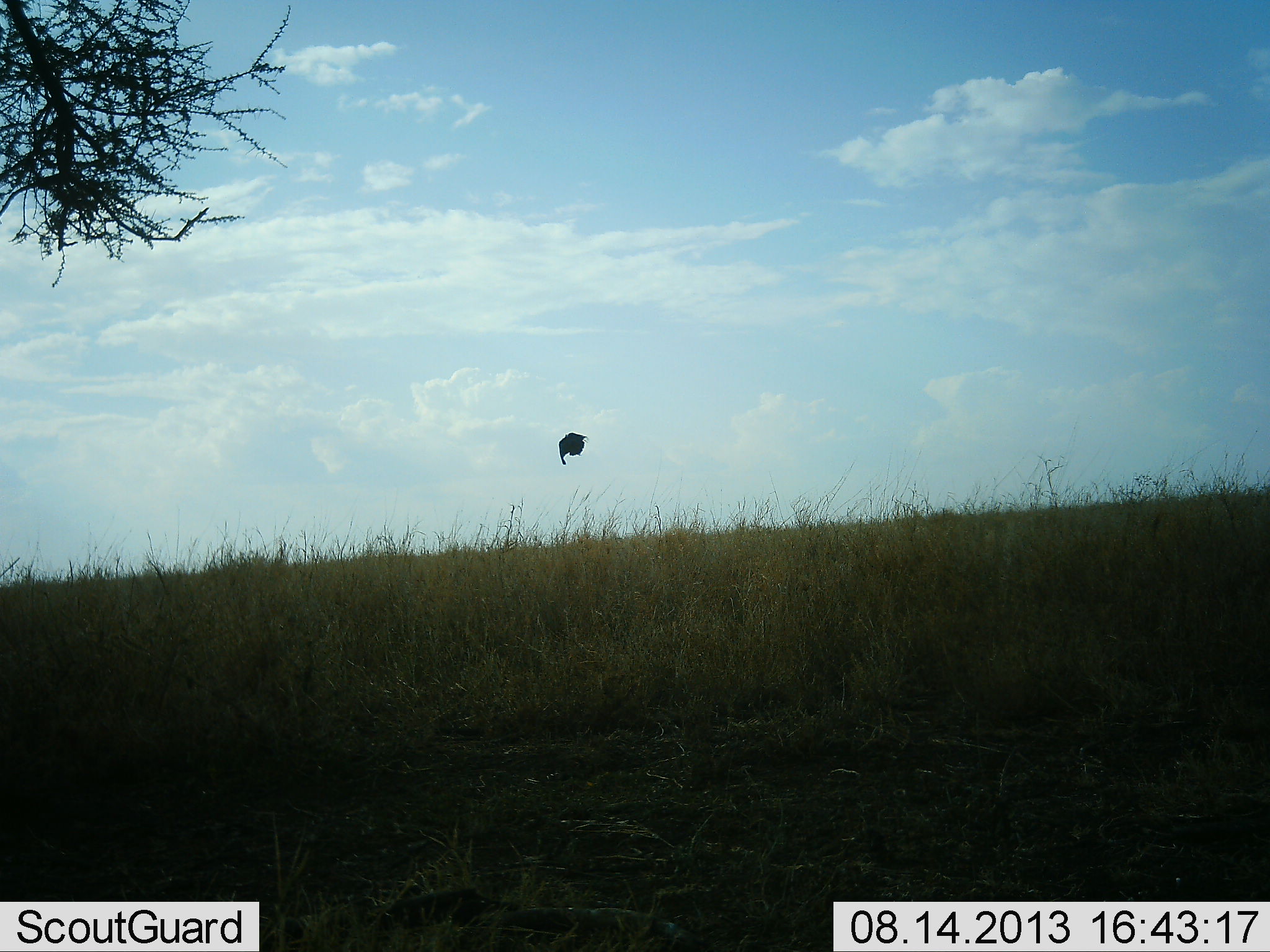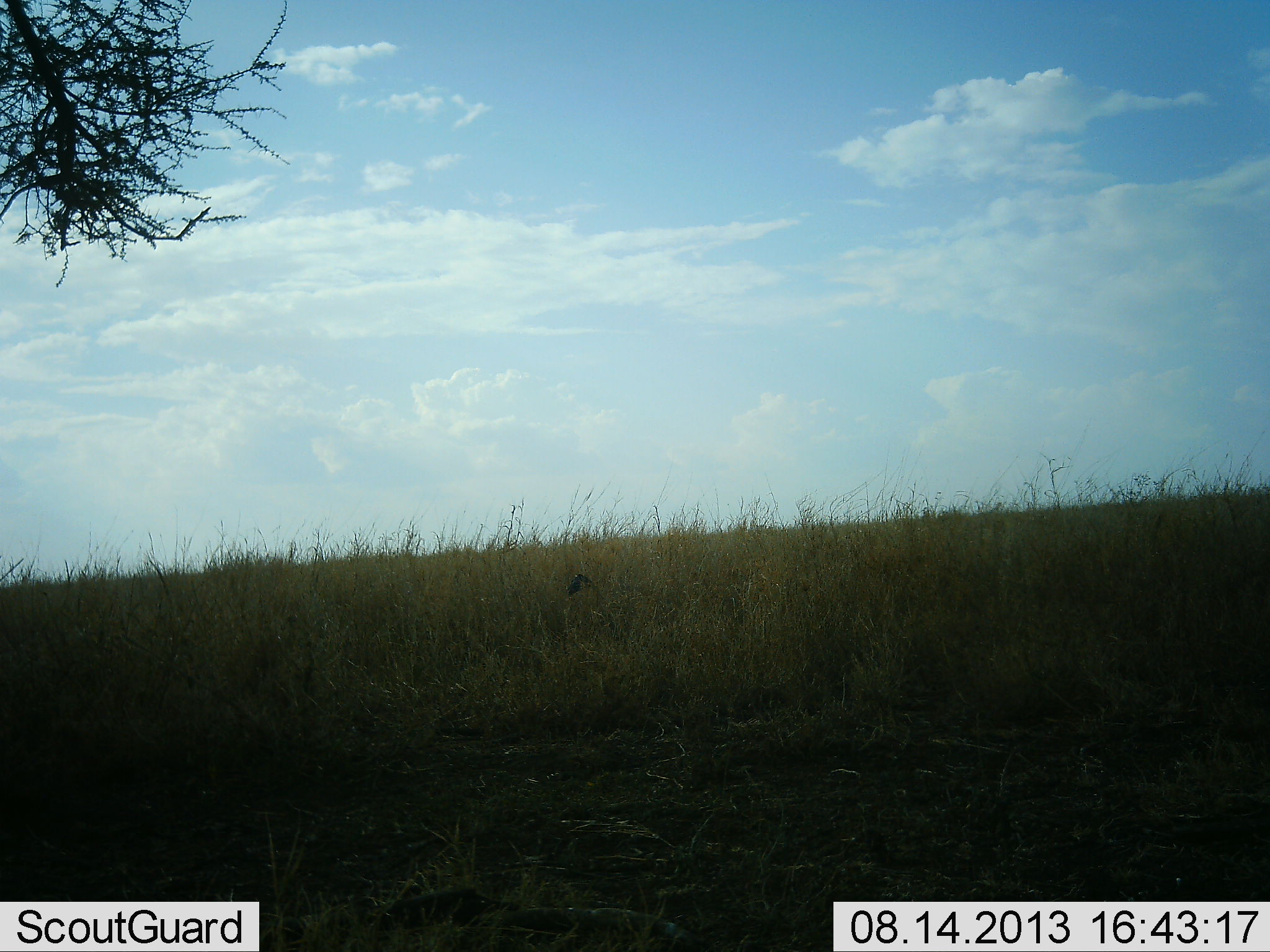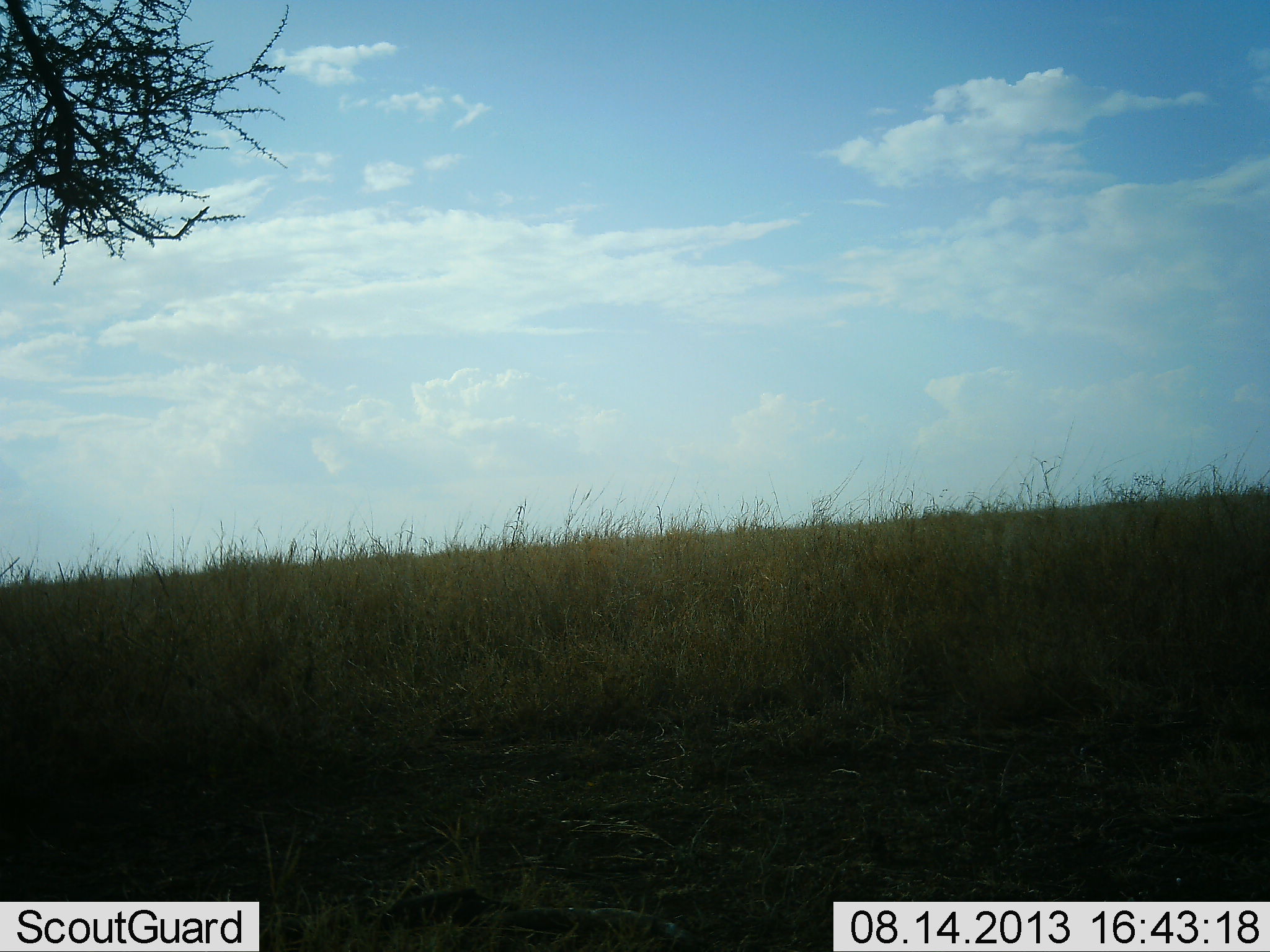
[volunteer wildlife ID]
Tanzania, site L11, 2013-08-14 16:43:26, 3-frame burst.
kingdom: Animalia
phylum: Chordata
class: Aves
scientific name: Aves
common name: bird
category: otherbird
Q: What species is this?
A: Otherbird (bird) (Aves).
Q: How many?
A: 1.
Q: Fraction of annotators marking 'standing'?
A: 0%.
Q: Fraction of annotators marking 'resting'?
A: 0%.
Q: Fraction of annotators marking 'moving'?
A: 100%.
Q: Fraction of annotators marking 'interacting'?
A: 0%.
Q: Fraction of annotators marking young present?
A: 0%.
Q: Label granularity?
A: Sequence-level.